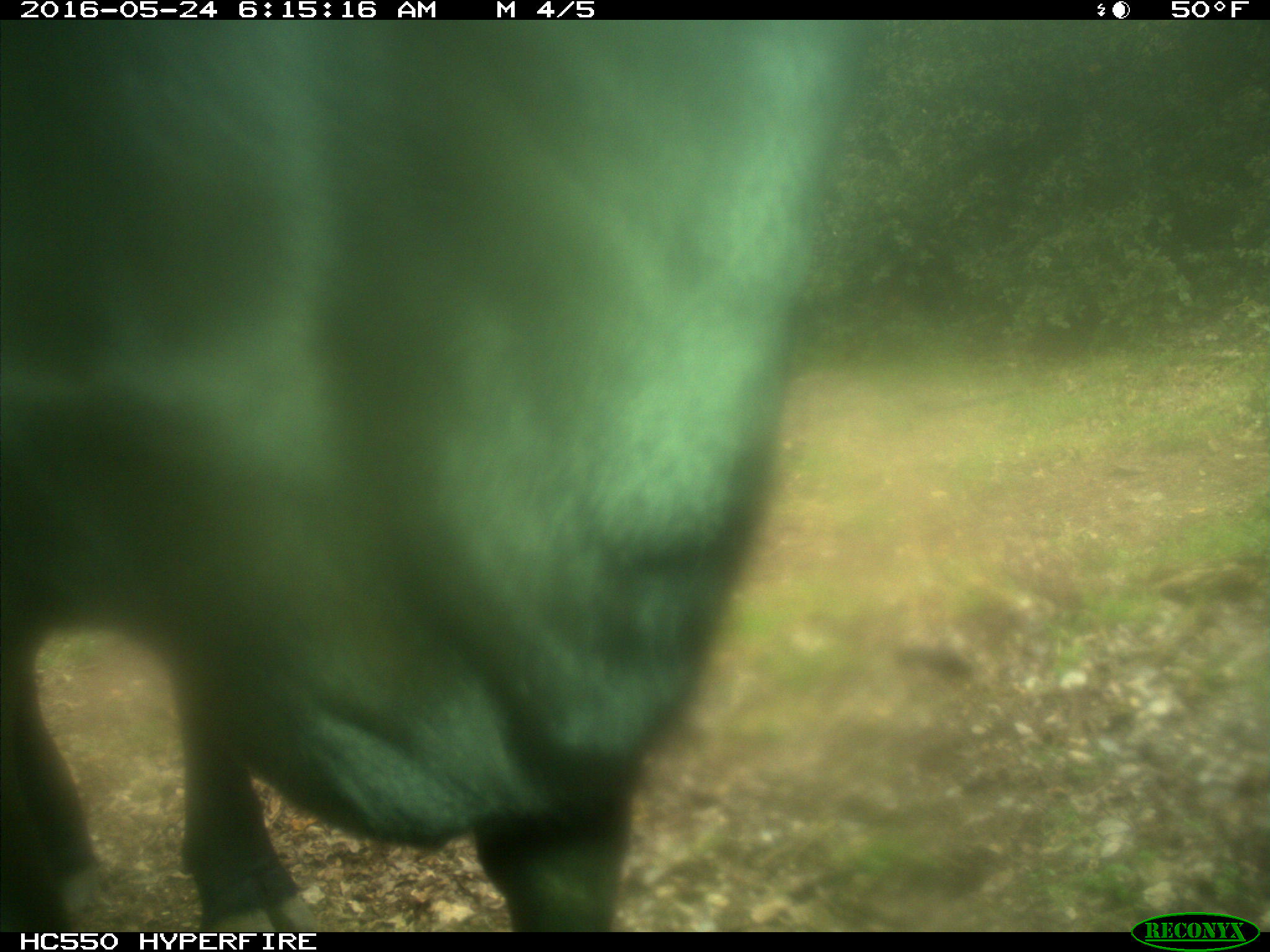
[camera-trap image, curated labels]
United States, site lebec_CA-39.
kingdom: Animalia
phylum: Chordata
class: Mammalia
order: Artiodactyla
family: Bovidae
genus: Bos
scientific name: Bos taurus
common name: domestic cow